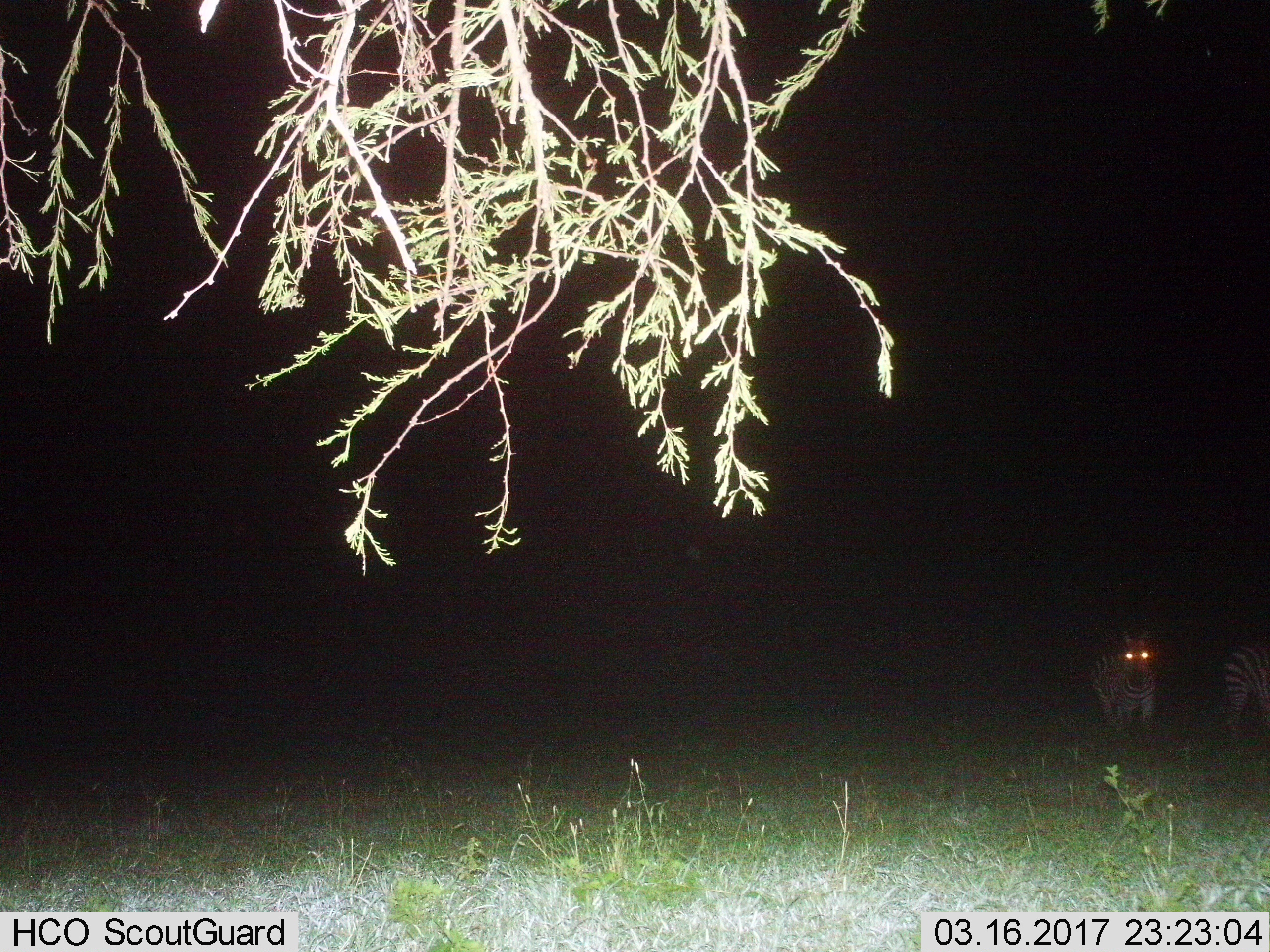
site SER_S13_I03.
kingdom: Animalia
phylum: Chordata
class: Mammalia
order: Perissodactyla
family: Equidae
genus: Equus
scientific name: Equus quagga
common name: plains zebra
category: zebraplains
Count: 2.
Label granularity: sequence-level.